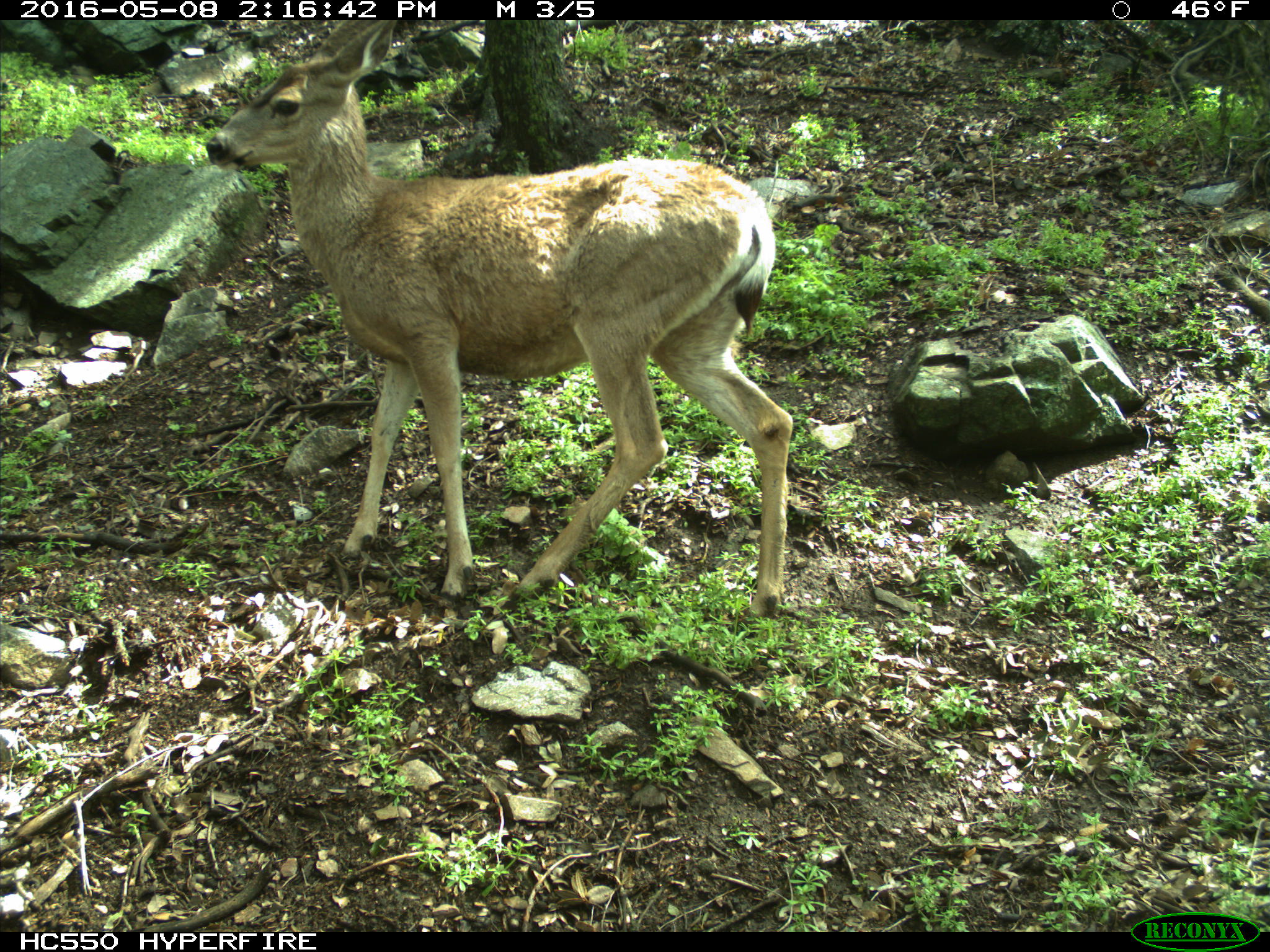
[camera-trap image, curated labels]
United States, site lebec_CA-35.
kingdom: Animalia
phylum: Chordata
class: Mammalia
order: Artiodactyla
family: Cervidae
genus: Odocoileus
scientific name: Odocoileus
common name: deer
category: unidentified deer